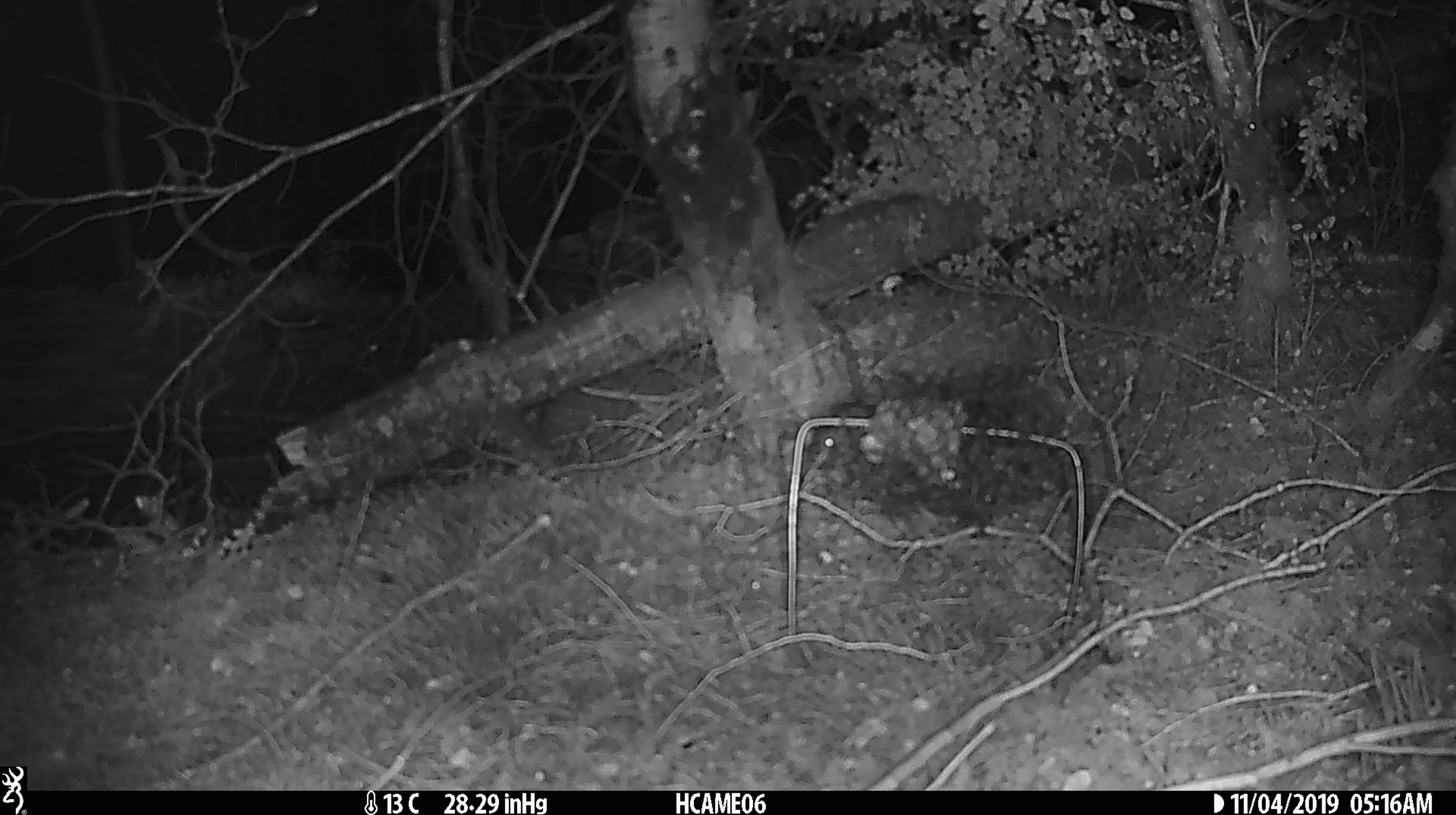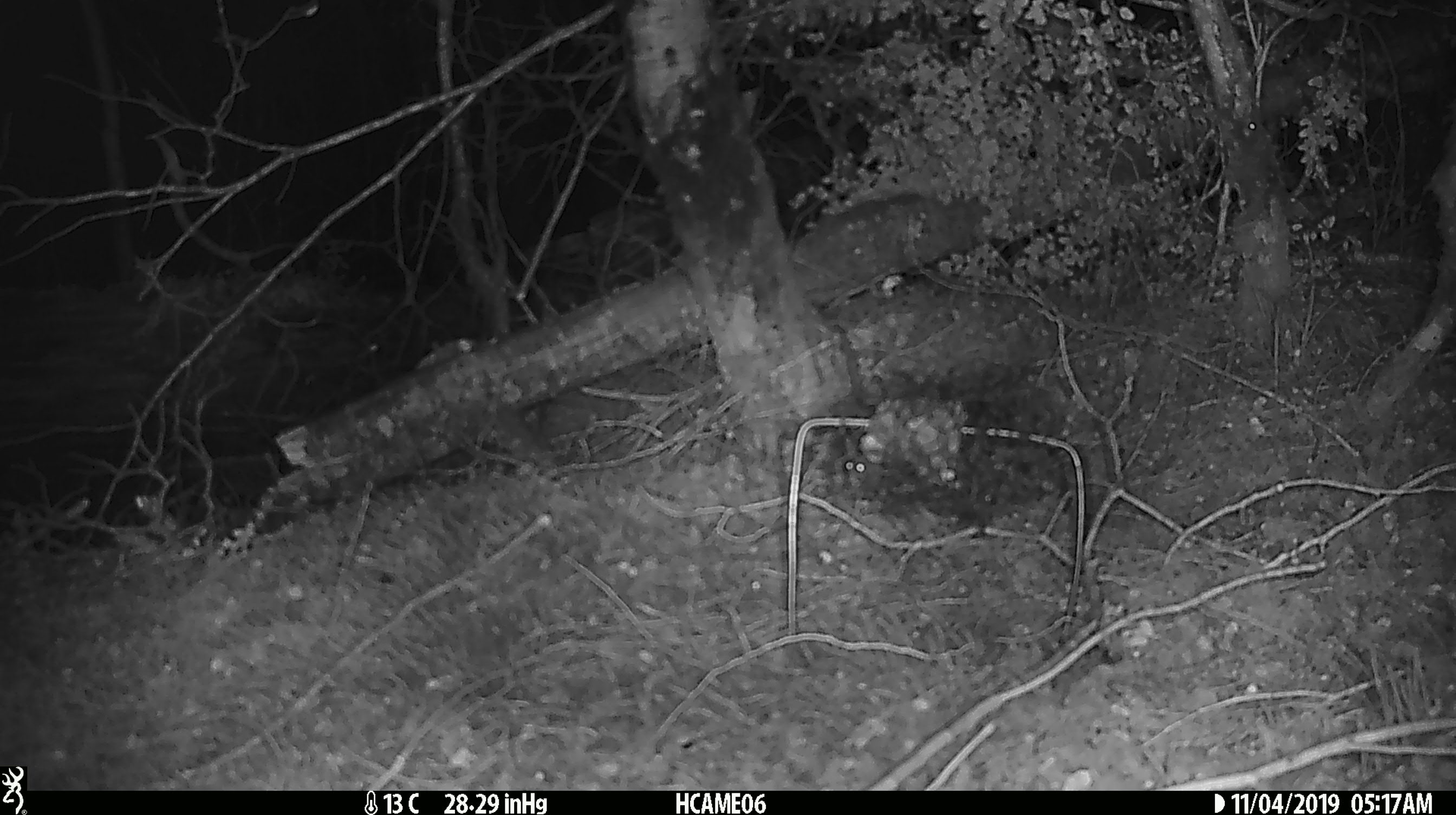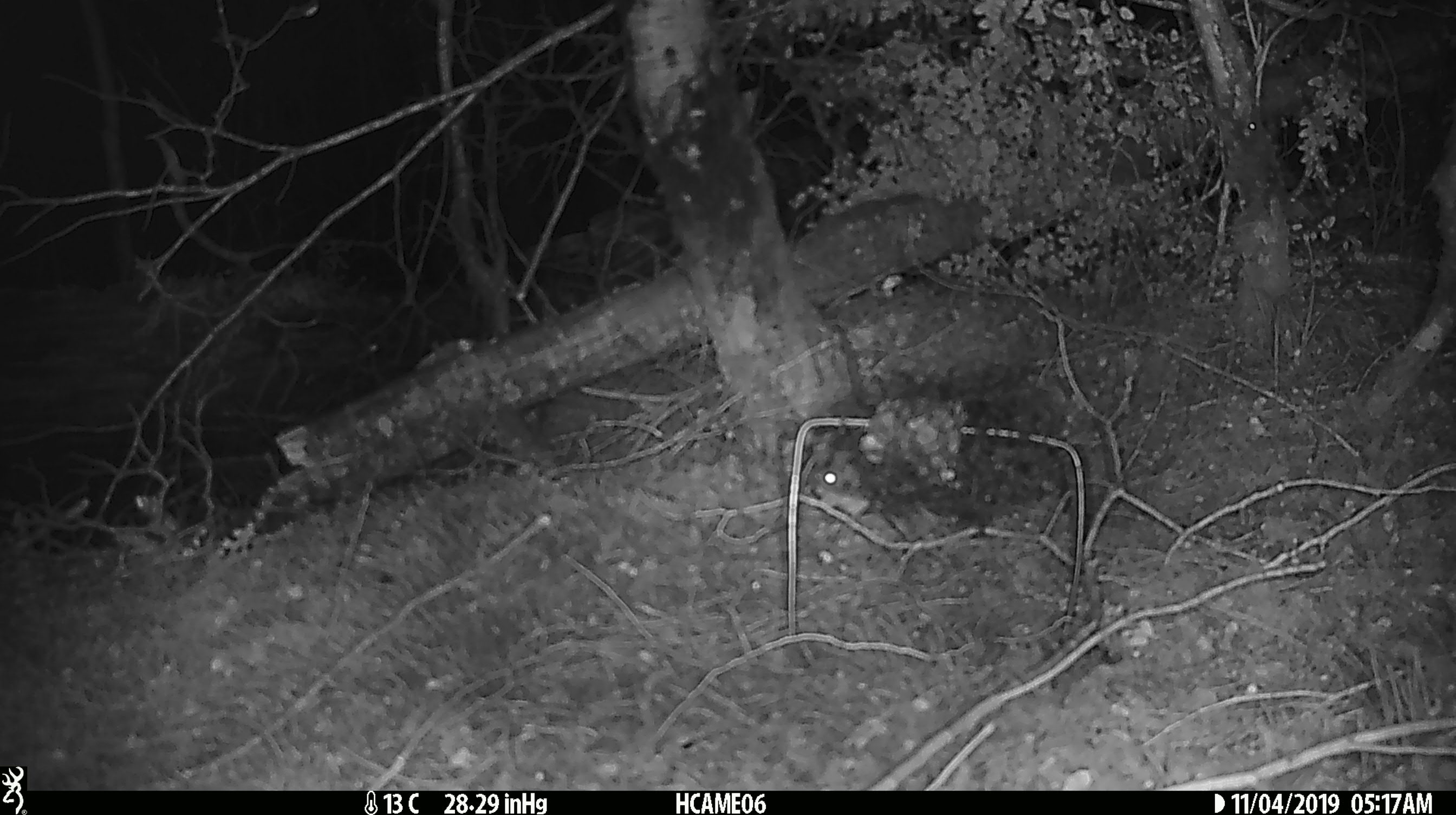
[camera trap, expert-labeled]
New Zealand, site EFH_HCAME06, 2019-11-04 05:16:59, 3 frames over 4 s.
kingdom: Animalia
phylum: Chordata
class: Mammalia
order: Rodentia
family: Muridae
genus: Mus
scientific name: Mus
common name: mouse